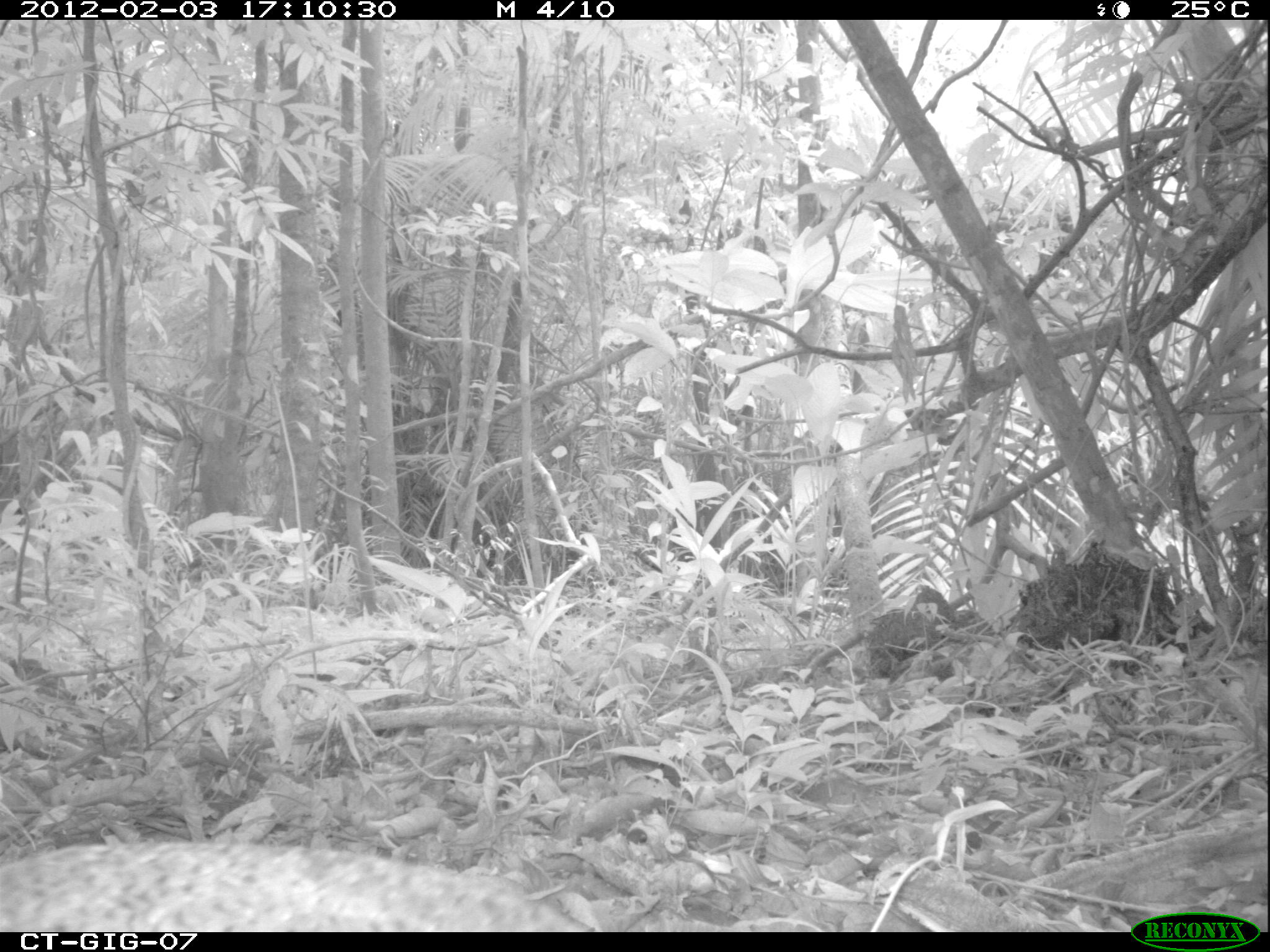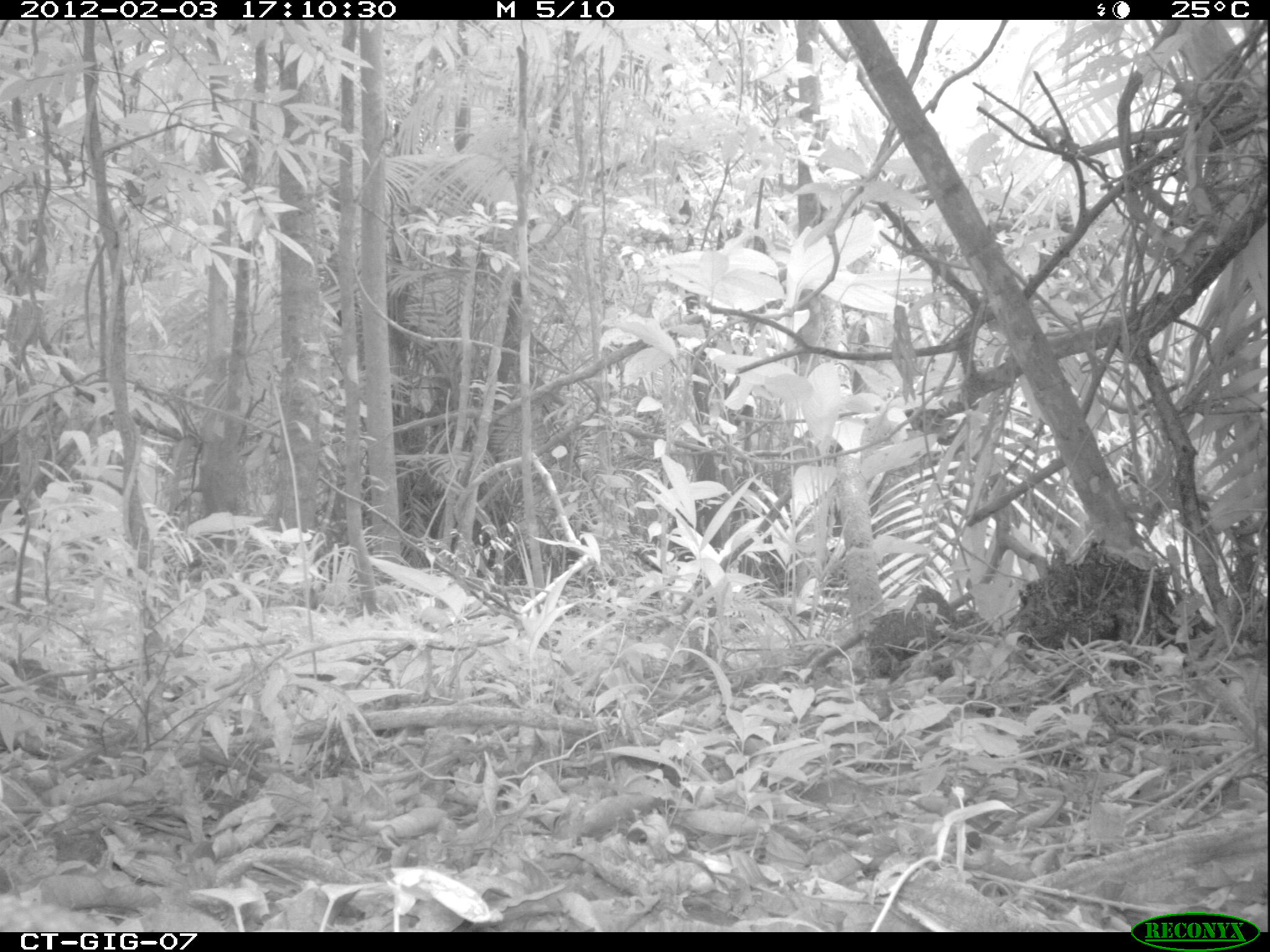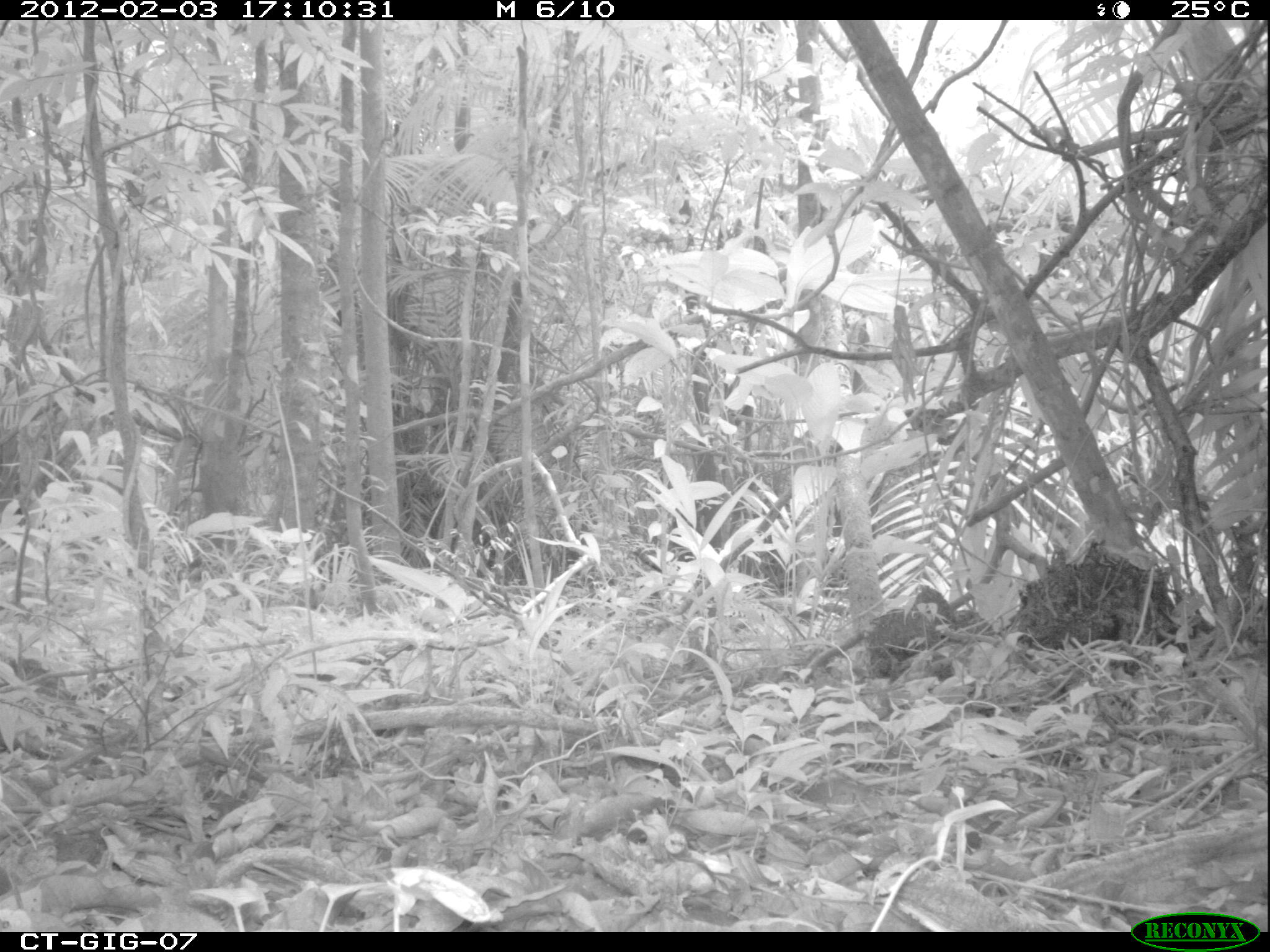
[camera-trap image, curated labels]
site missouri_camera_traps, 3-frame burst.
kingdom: Animalia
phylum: Chordata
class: Aves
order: Tinamiformes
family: Tinamidae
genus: Tinamus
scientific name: Tinamus major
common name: great tinamou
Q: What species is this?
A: Great tinamou (Tinamus major).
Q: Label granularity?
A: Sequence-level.